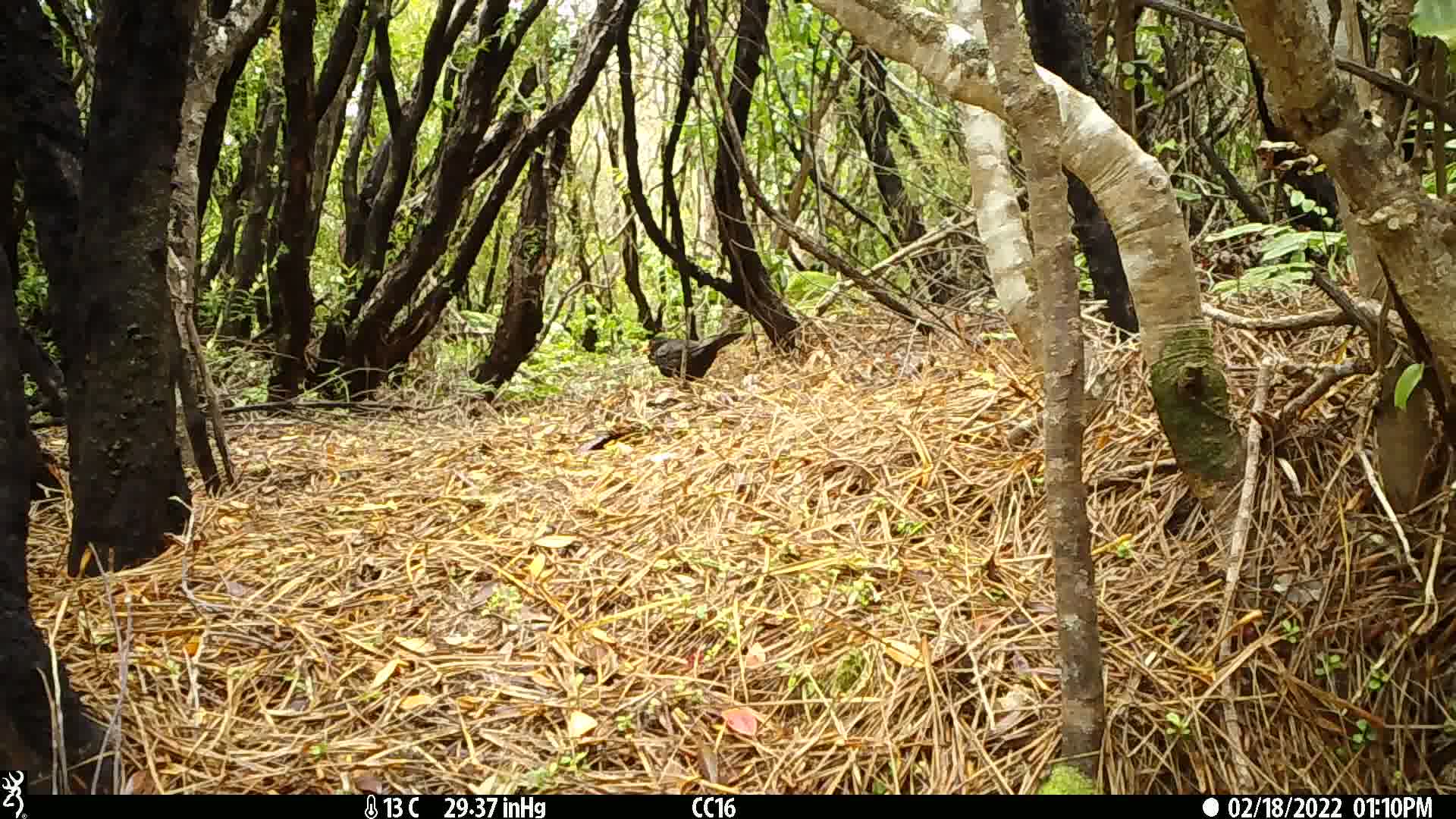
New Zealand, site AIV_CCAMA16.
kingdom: Animalia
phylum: Chordata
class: Aves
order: Passeriformes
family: Turdidae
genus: Turdus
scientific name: Turdus merula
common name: eurasian blackbird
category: blackbird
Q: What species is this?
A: Blackbird (eurasian blackbird) (Turdus merula).